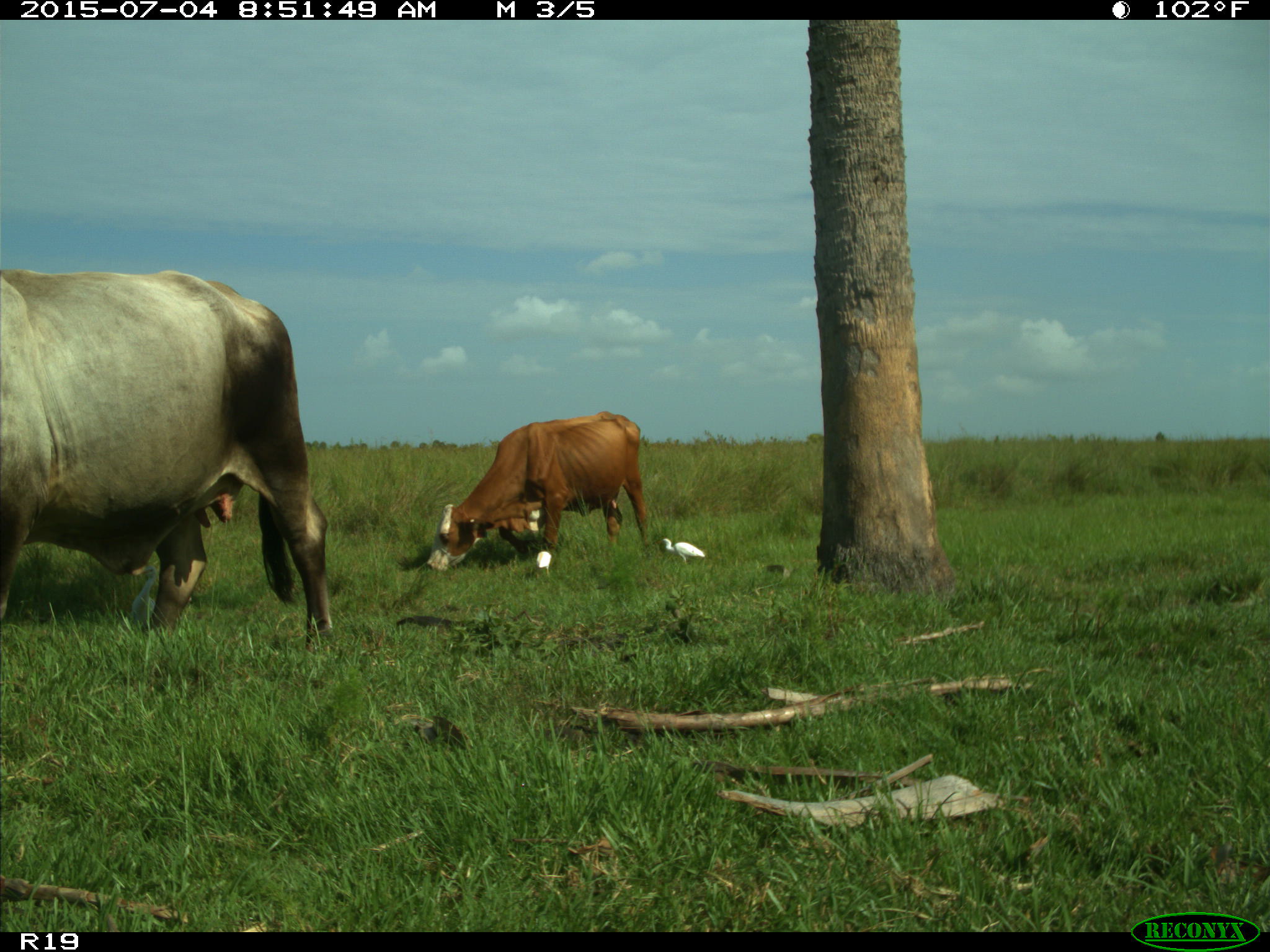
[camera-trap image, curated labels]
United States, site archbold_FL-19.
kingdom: Animalia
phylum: Chordata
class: Mammalia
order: Artiodactyla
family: Bovidae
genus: Bos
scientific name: Bos taurus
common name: domestic cow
Bos taurus (domestic cow).